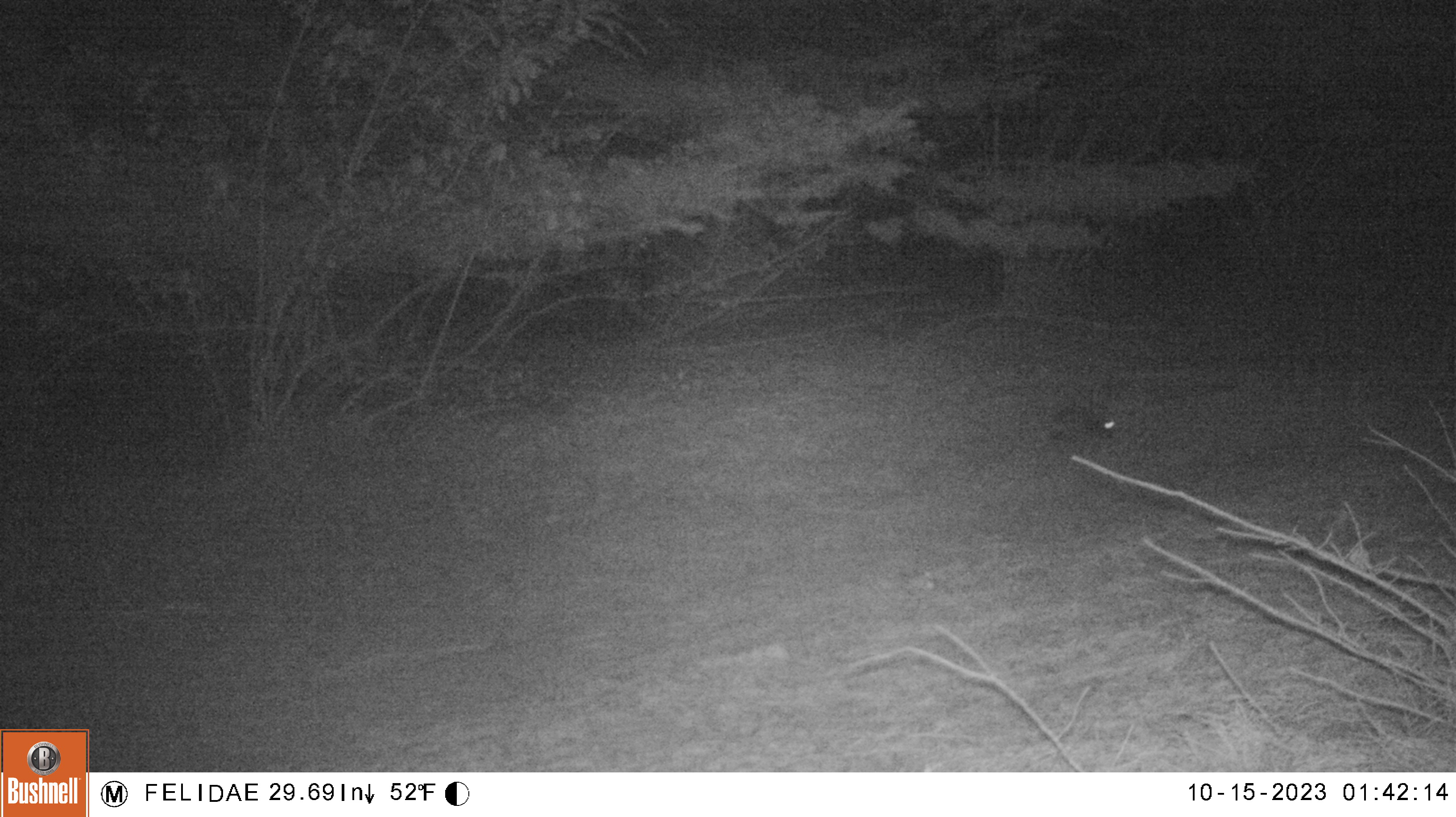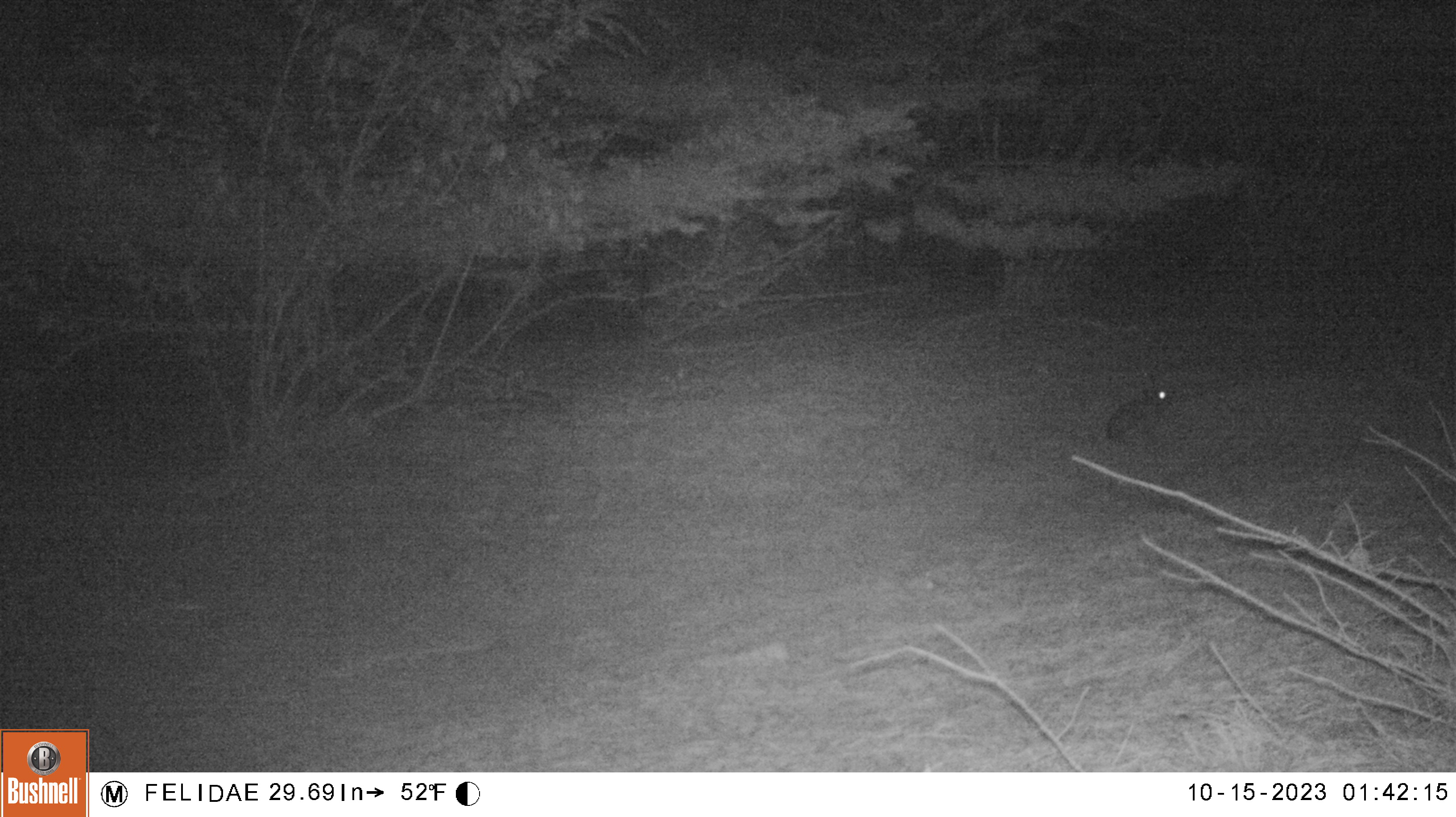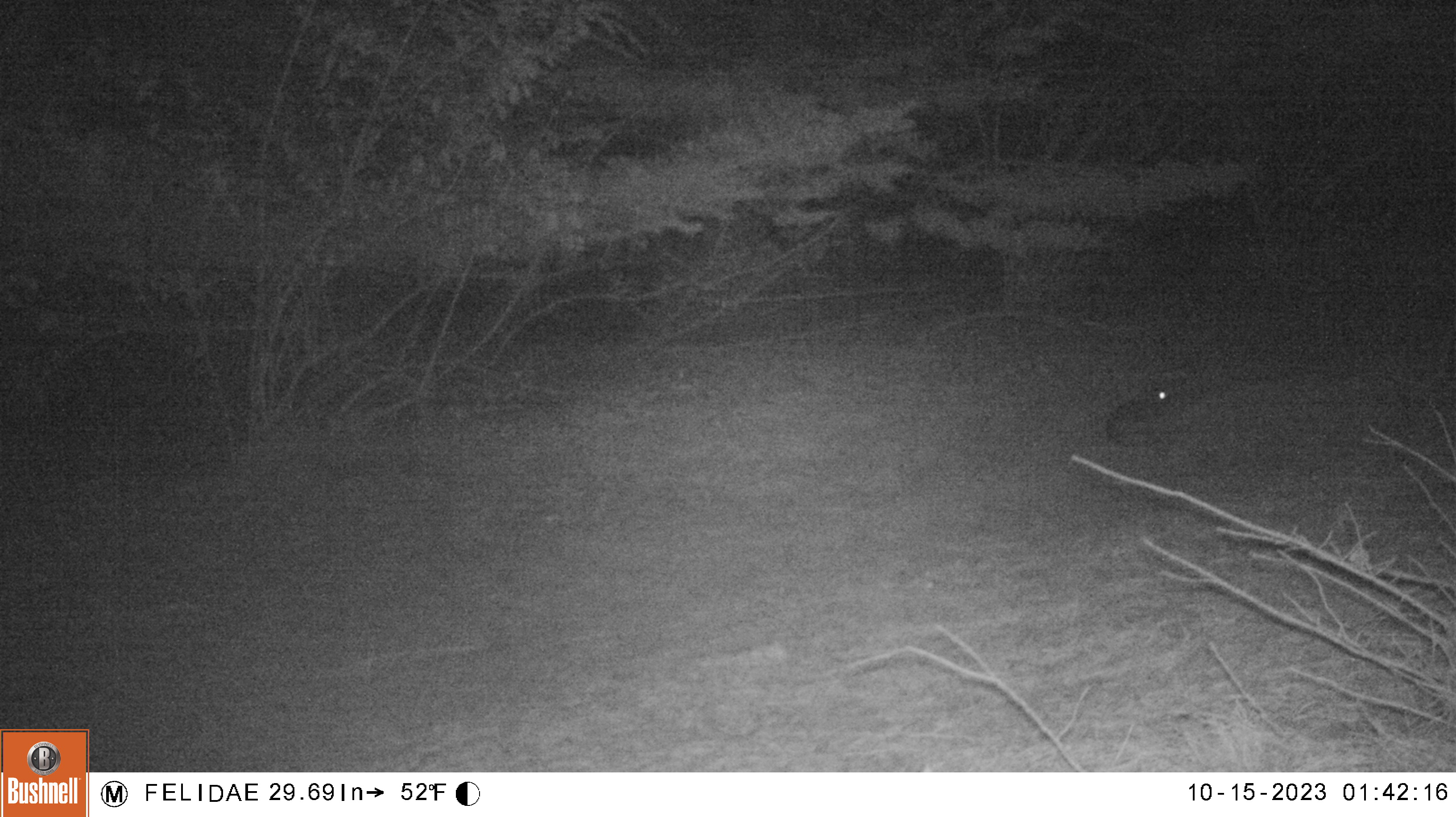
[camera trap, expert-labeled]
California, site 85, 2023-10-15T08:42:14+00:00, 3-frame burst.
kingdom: Animalia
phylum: Chordata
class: Mammalia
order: Lagomorpha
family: Leporidae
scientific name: Leporidae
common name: rabbit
Rabbit (Leporidae).